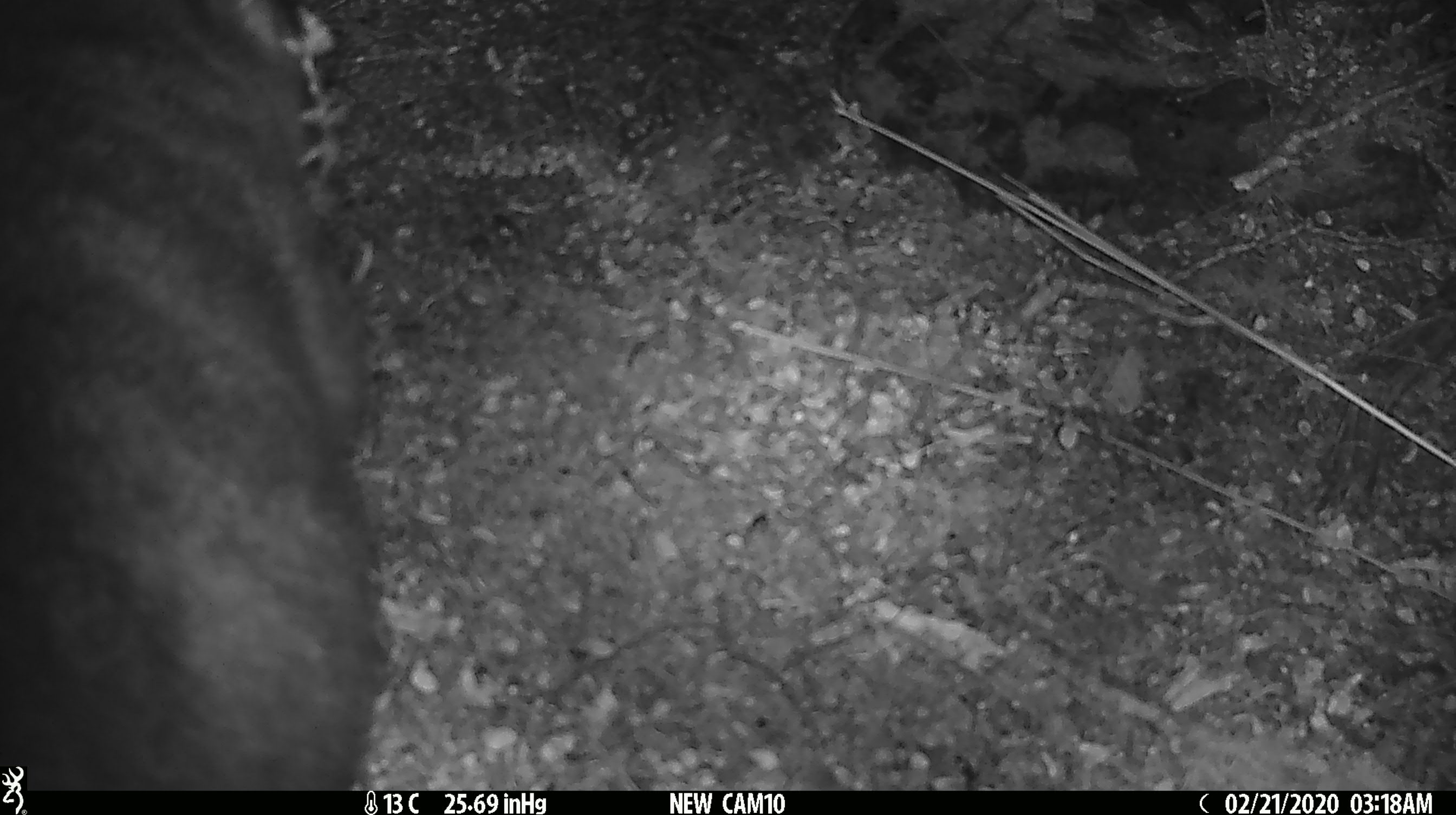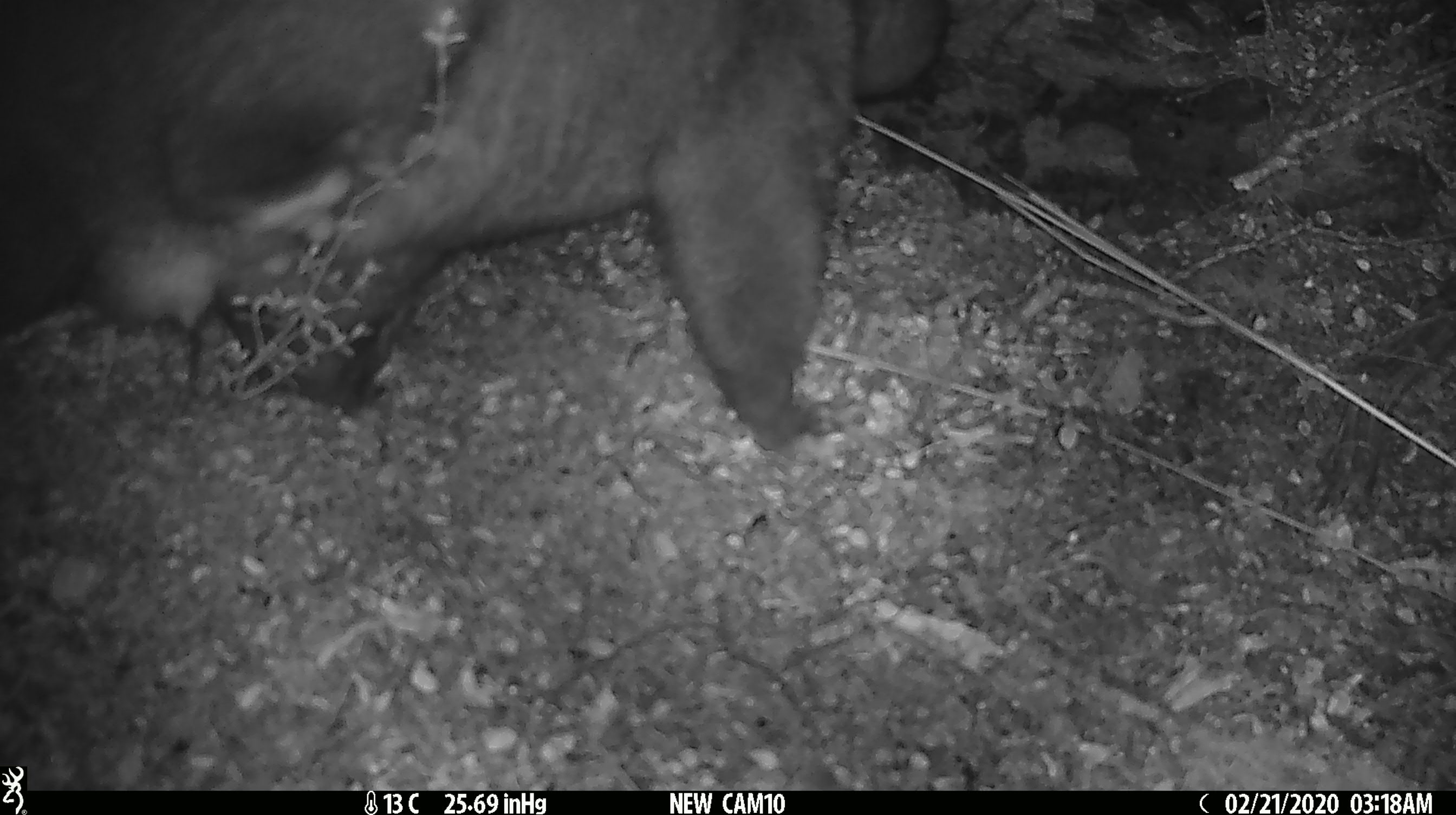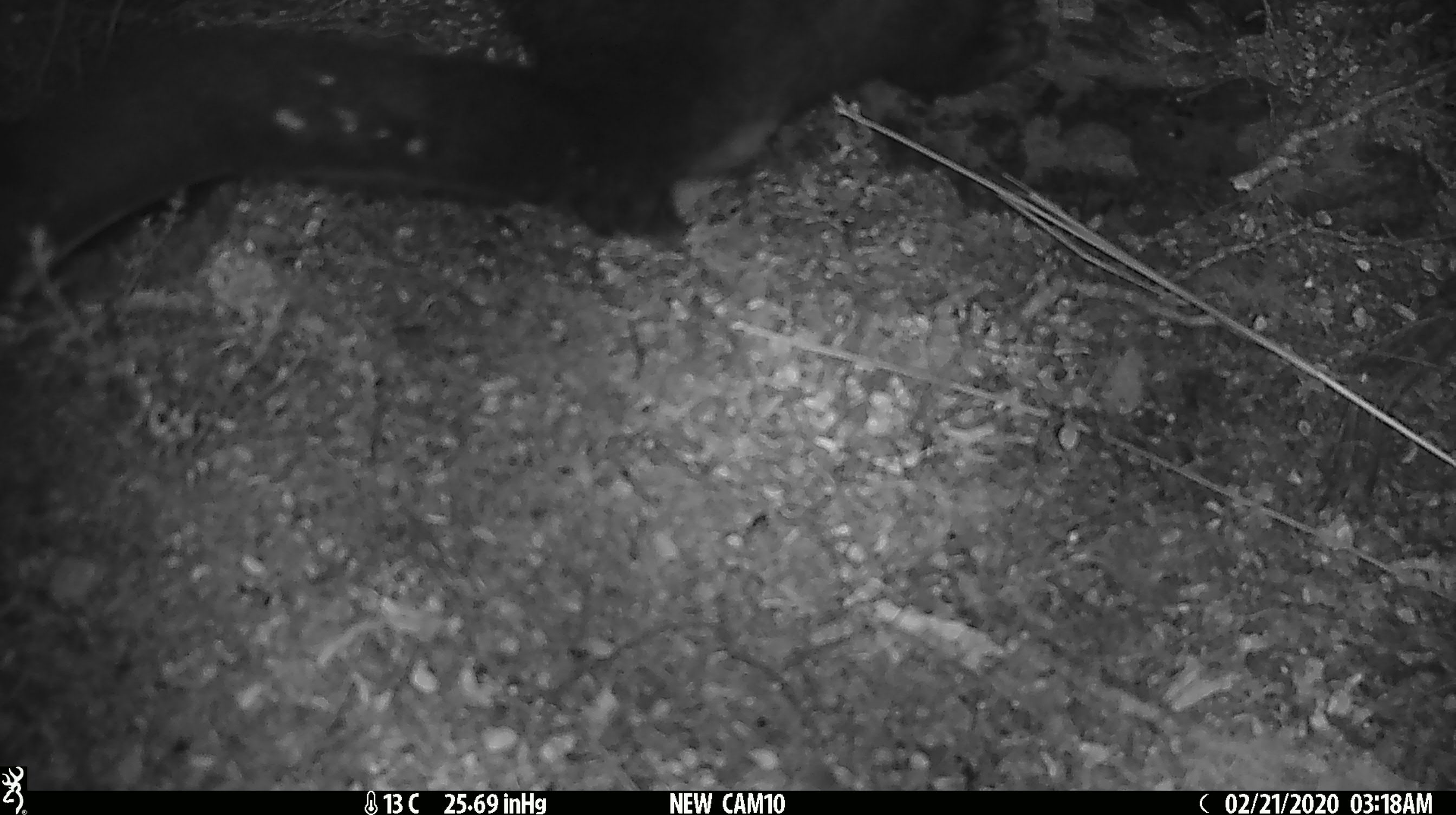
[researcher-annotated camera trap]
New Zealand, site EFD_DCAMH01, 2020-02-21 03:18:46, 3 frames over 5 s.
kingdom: Animalia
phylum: Chordata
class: Mammalia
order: Diprotodontia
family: Phalangeridae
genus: Trichosurus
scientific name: Trichosurus vulpecula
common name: common brushtail possum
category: possum